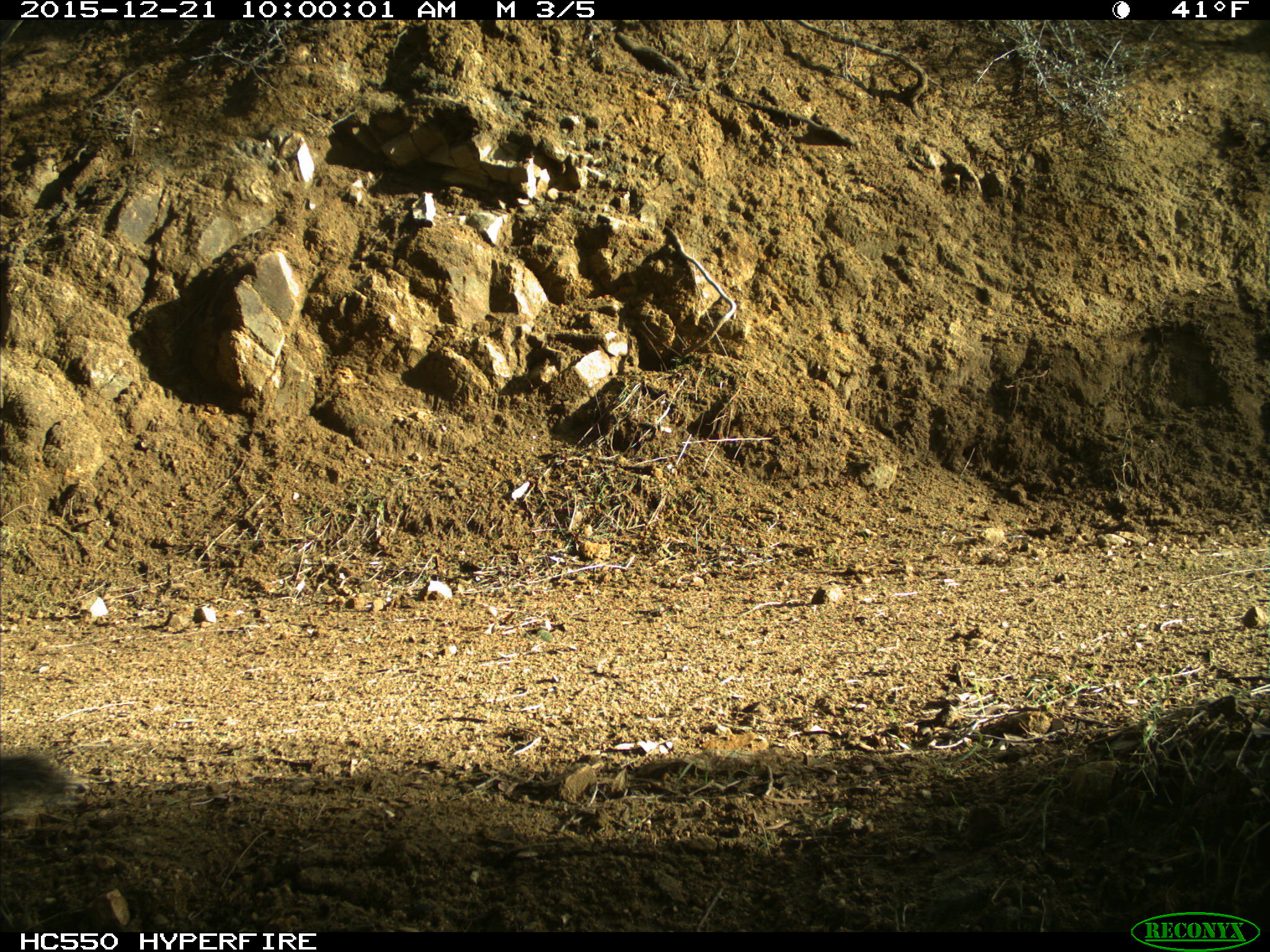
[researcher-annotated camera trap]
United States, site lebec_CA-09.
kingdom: Animalia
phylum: Chordata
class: Mammalia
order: Rodentia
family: Sciuridae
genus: Sciurus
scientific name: Sciurus carolinensis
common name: eastern gray squirrel